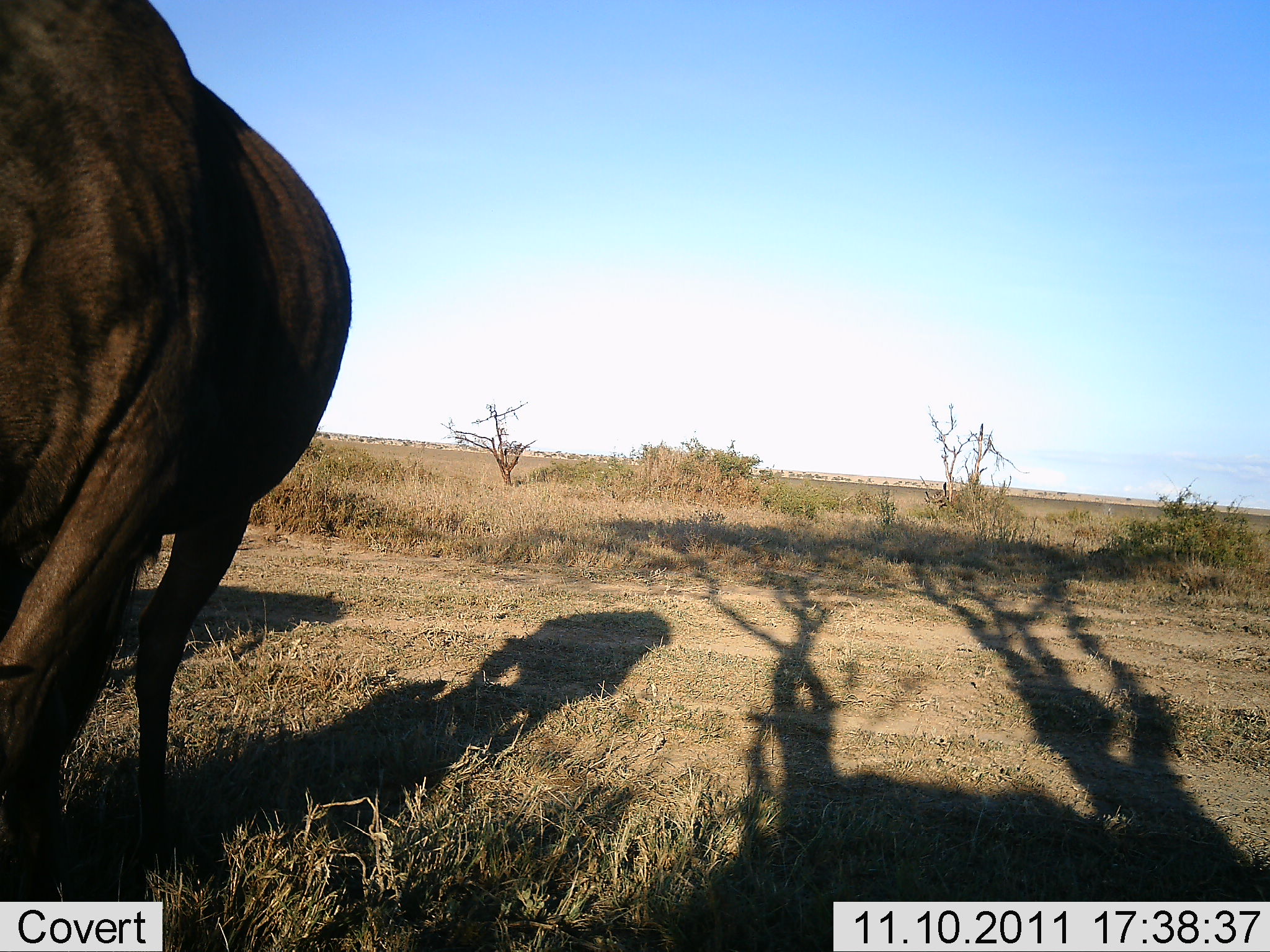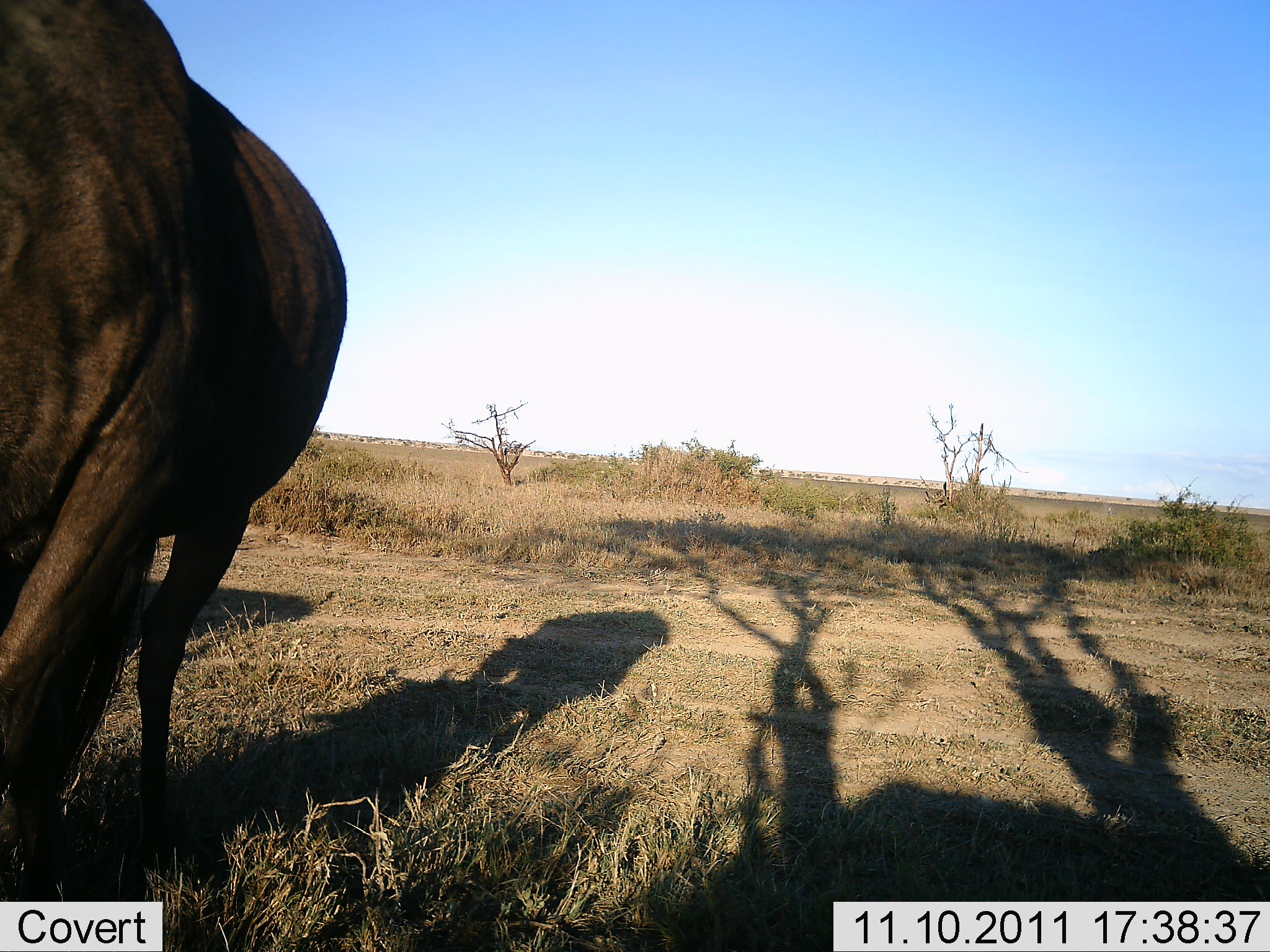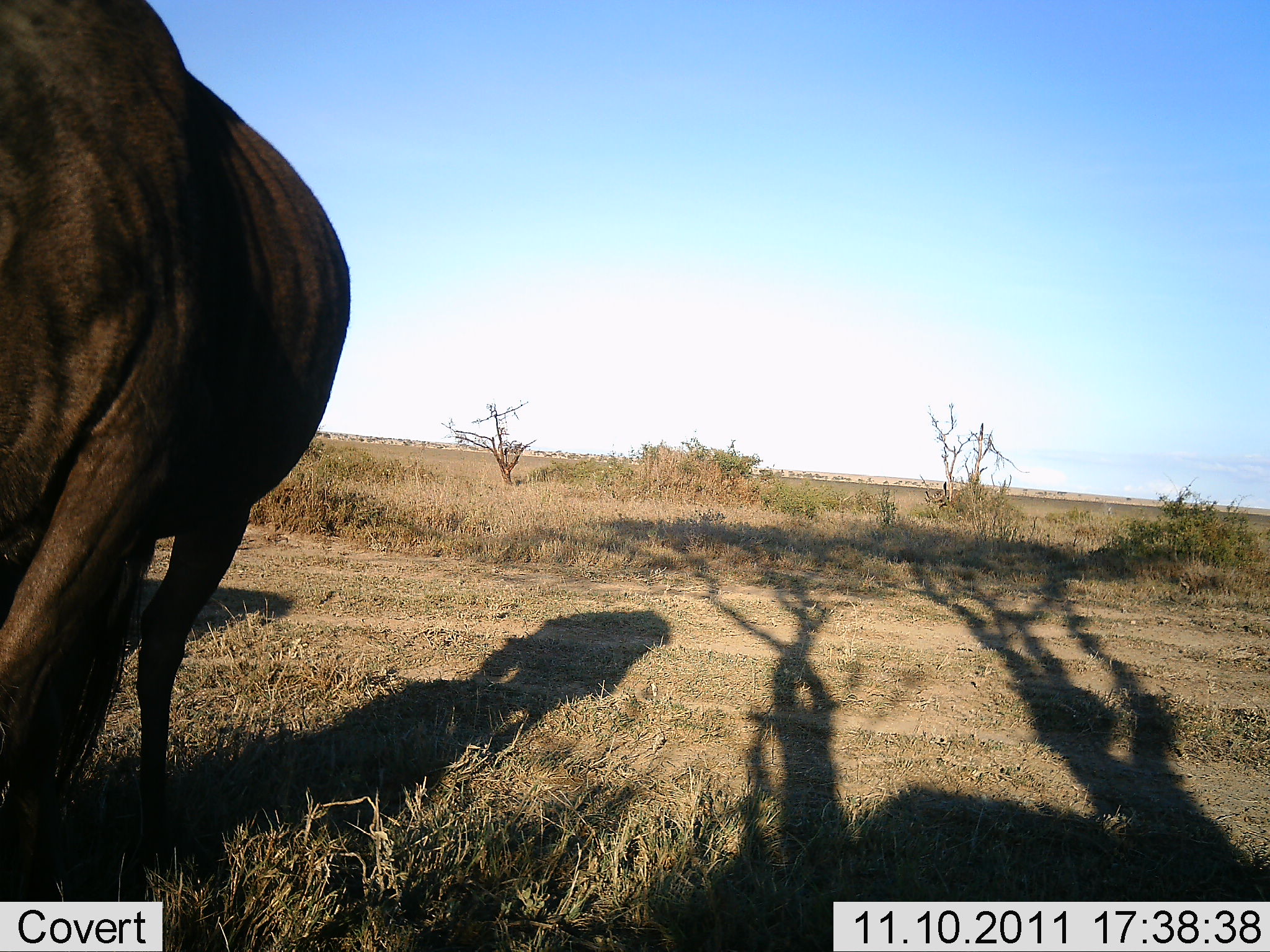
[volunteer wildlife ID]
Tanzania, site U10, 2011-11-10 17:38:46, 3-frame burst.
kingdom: Animalia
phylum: Chordata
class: Mammalia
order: Artiodactyla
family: Bovidae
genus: Connochaetes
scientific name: Connochaetes taurinus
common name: blue wildebeest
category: wildebeest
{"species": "wildebeest (blue wildebeest) (Connochaetes taurinus)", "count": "1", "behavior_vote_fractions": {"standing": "91%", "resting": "0%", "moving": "0%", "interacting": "0%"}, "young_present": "0%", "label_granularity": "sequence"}